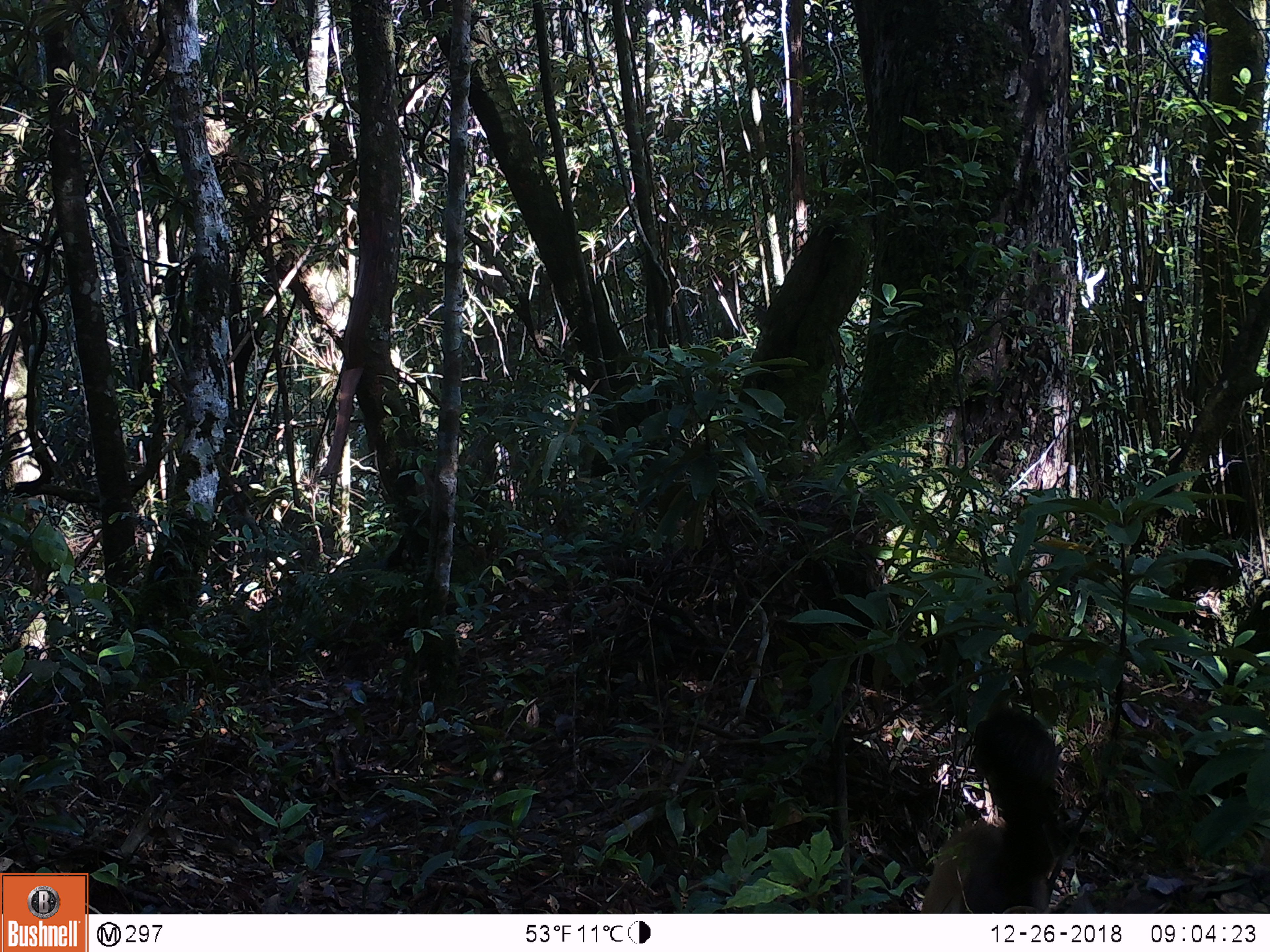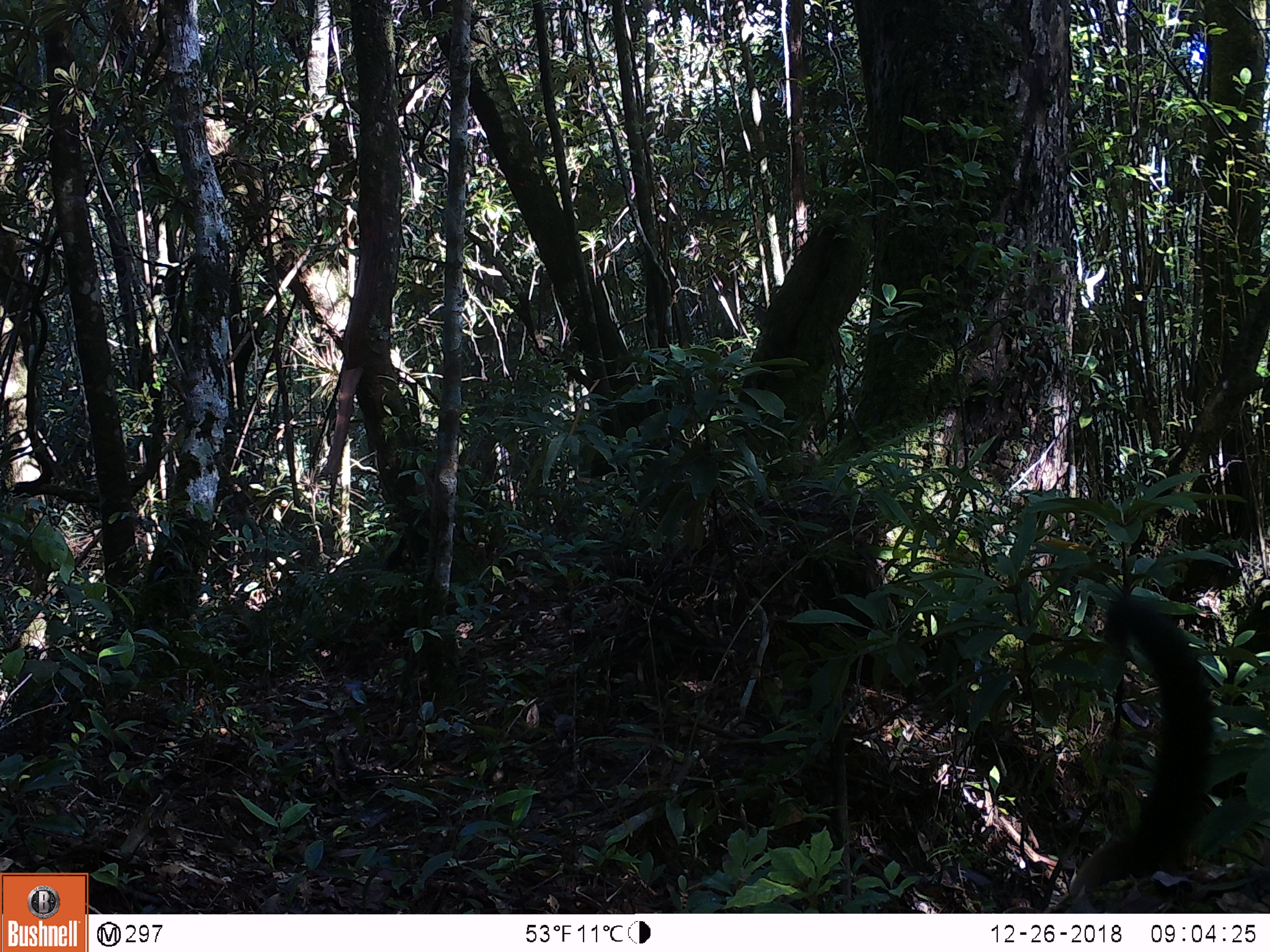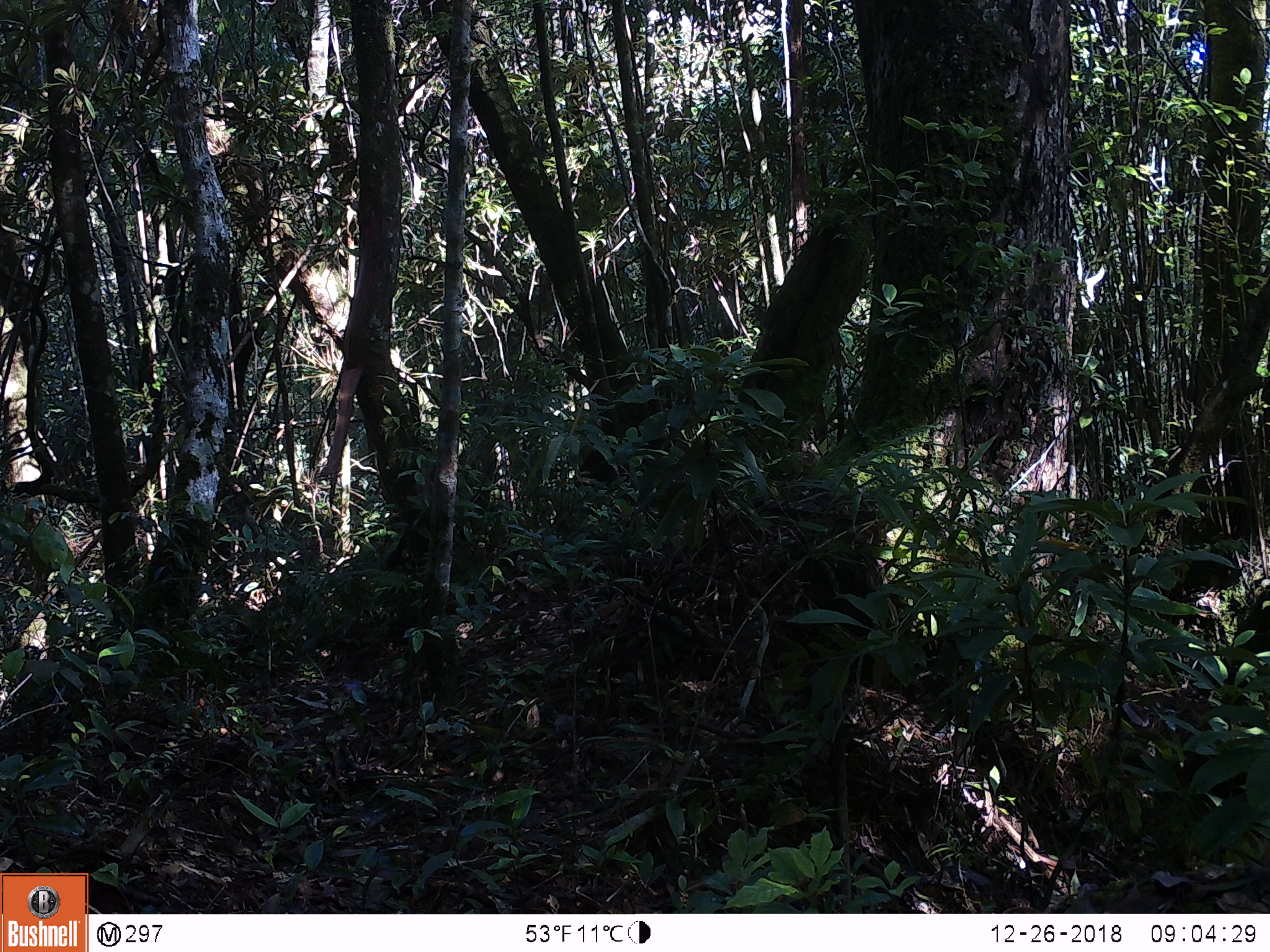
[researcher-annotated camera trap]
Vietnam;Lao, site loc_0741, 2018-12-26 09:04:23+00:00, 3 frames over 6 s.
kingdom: Animalia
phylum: Chordata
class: Mammalia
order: Carnivora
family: Mustelidae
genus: Martes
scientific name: Martes flavigula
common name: yellow-throated marten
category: yellow throated marten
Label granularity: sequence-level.